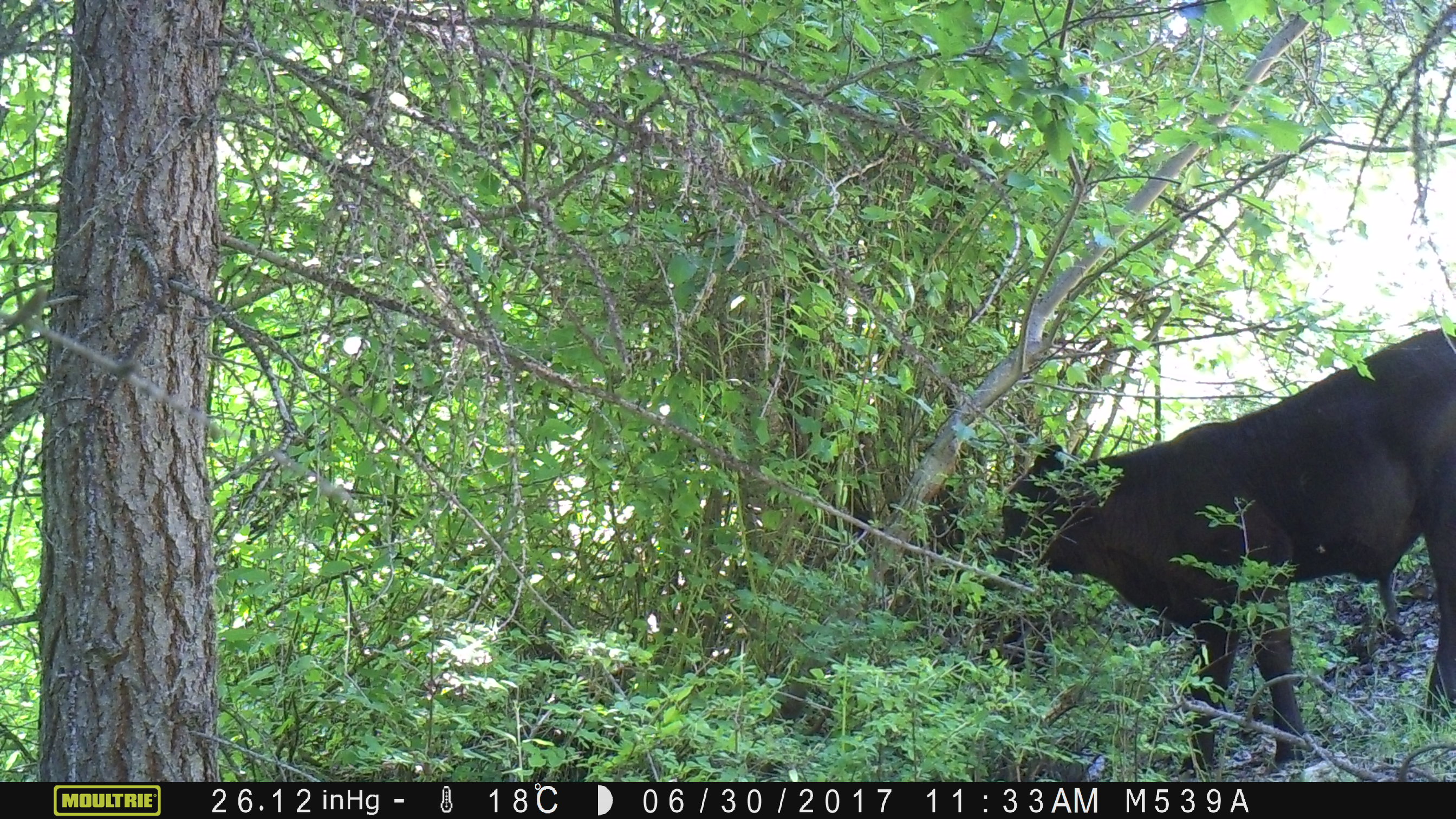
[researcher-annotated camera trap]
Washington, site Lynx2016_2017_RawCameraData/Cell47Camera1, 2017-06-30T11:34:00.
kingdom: Animalia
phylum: Chordata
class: Mammalia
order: Artiodactyla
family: Bovidae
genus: Bos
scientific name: Bos taurus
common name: domestic cattle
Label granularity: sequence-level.